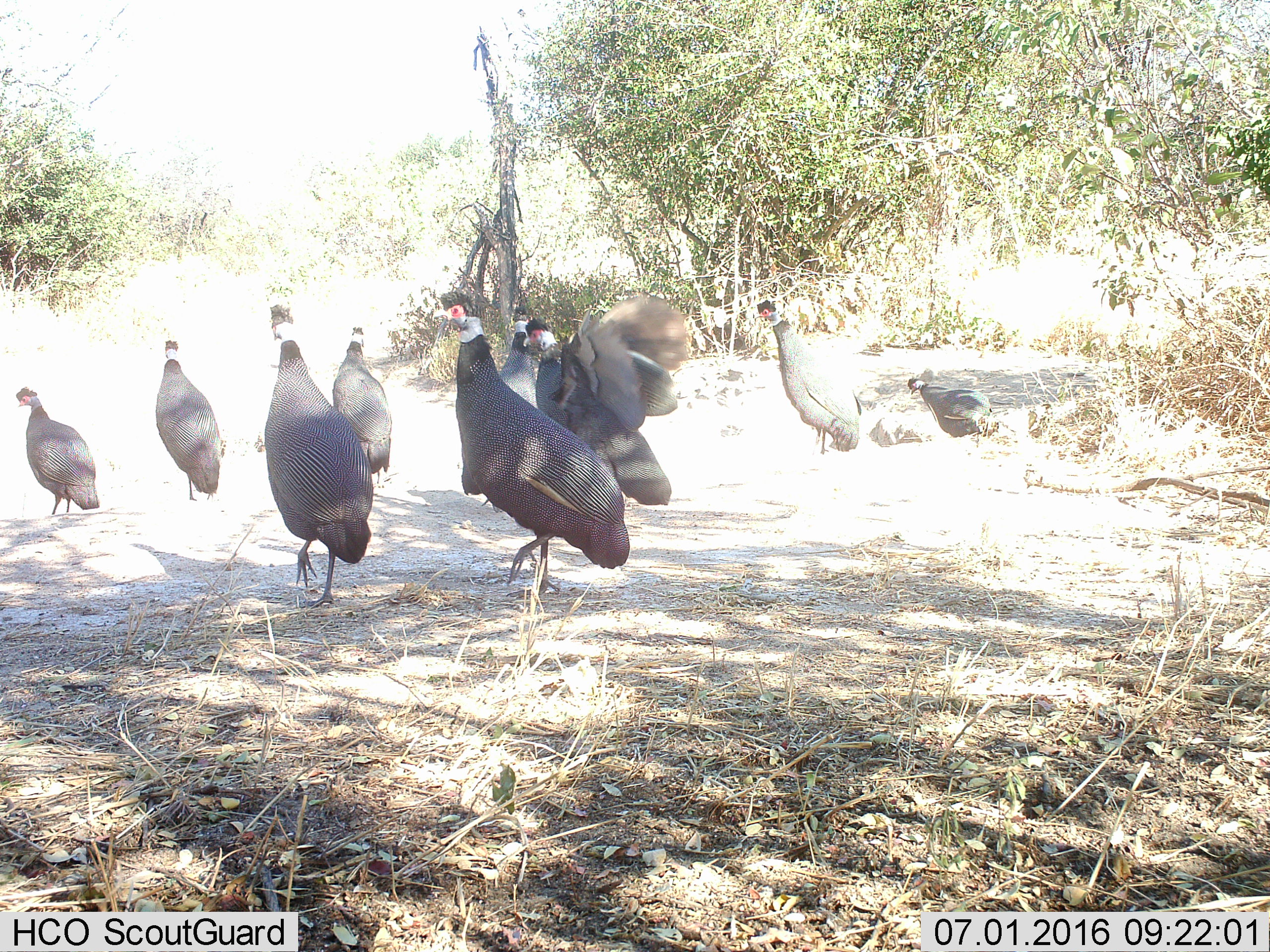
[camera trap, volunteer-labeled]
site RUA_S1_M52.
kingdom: Animalia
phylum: Chordata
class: Aves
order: Galliformes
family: Numididae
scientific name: Numididae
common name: guineafowl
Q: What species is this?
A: Guineafowl (Numididae).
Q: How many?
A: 9.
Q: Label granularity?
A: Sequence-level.